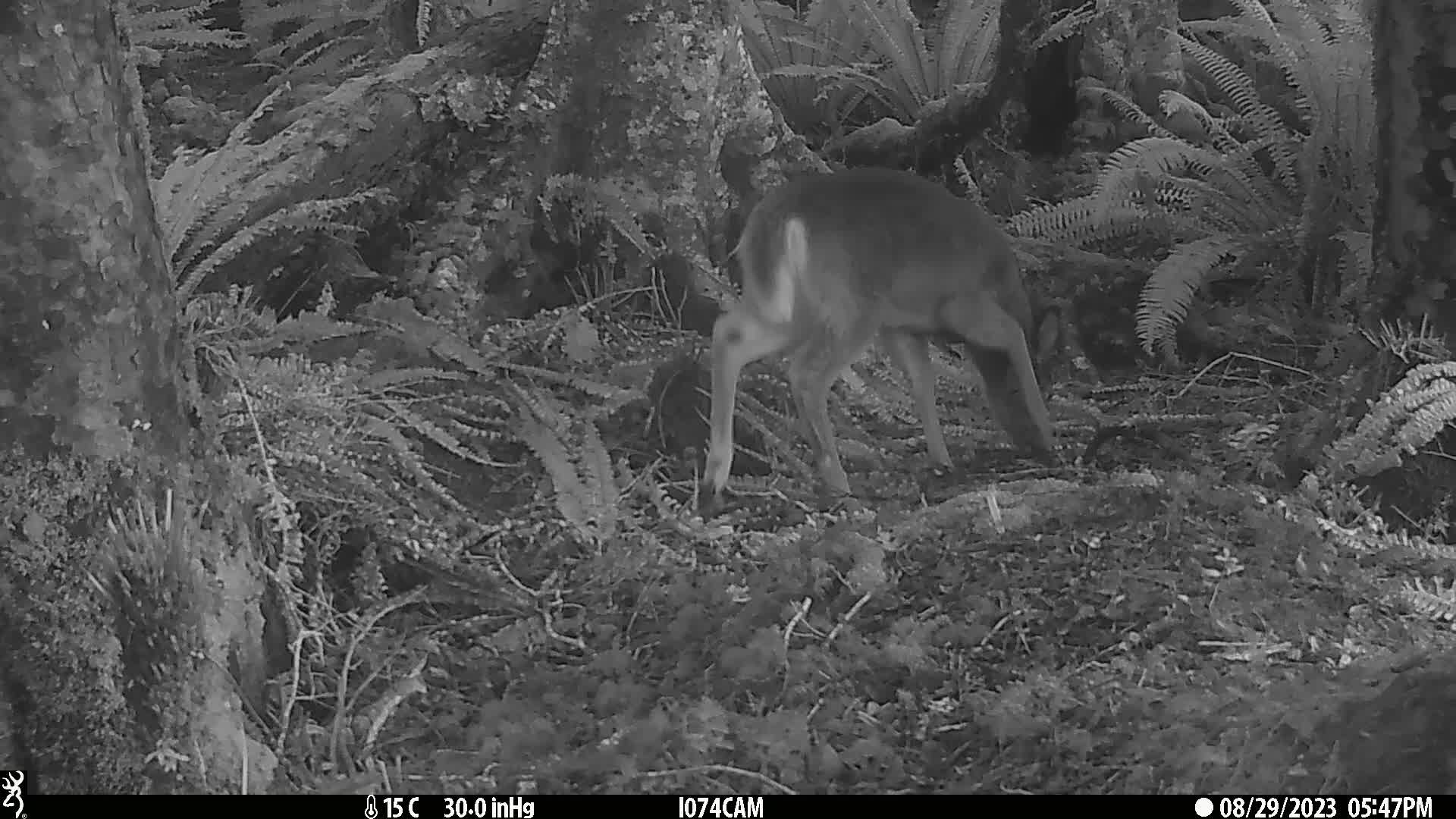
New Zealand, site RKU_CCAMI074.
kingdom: Animalia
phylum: Chordata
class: Mammalia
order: Artiodactyla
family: Cervidae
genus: Odocoileus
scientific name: Odocoileus virginianus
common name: white-tailed deer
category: white tailed deer